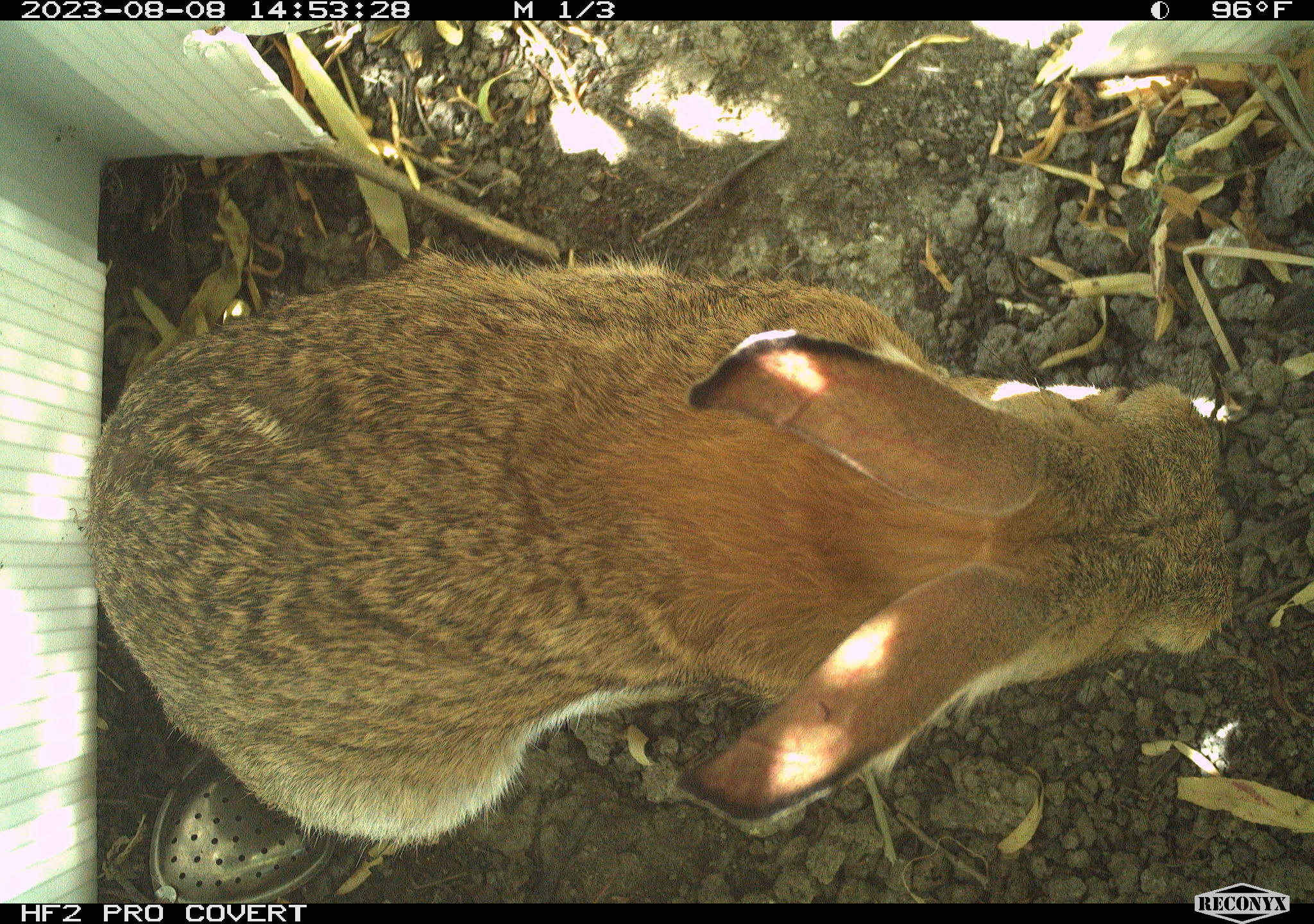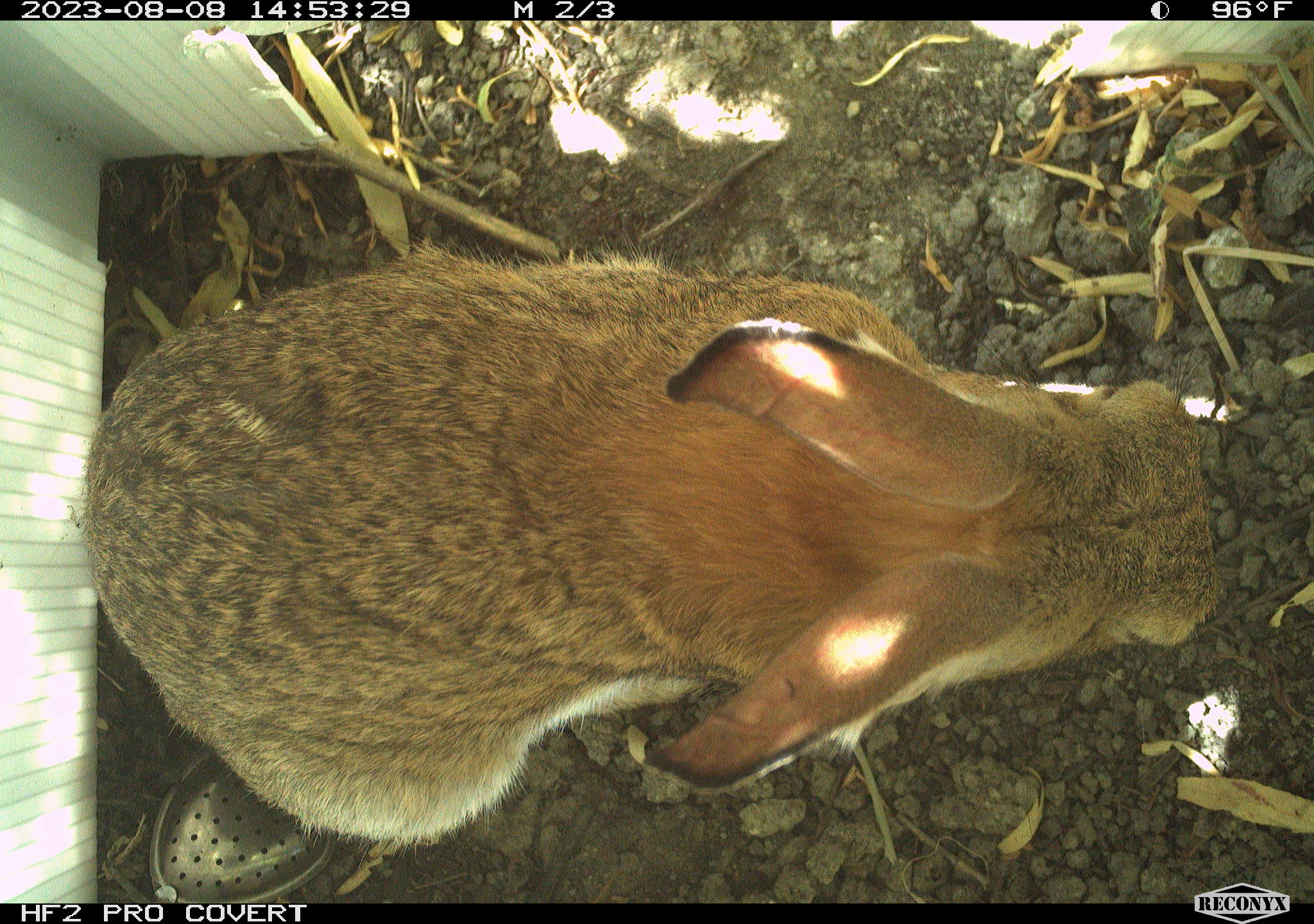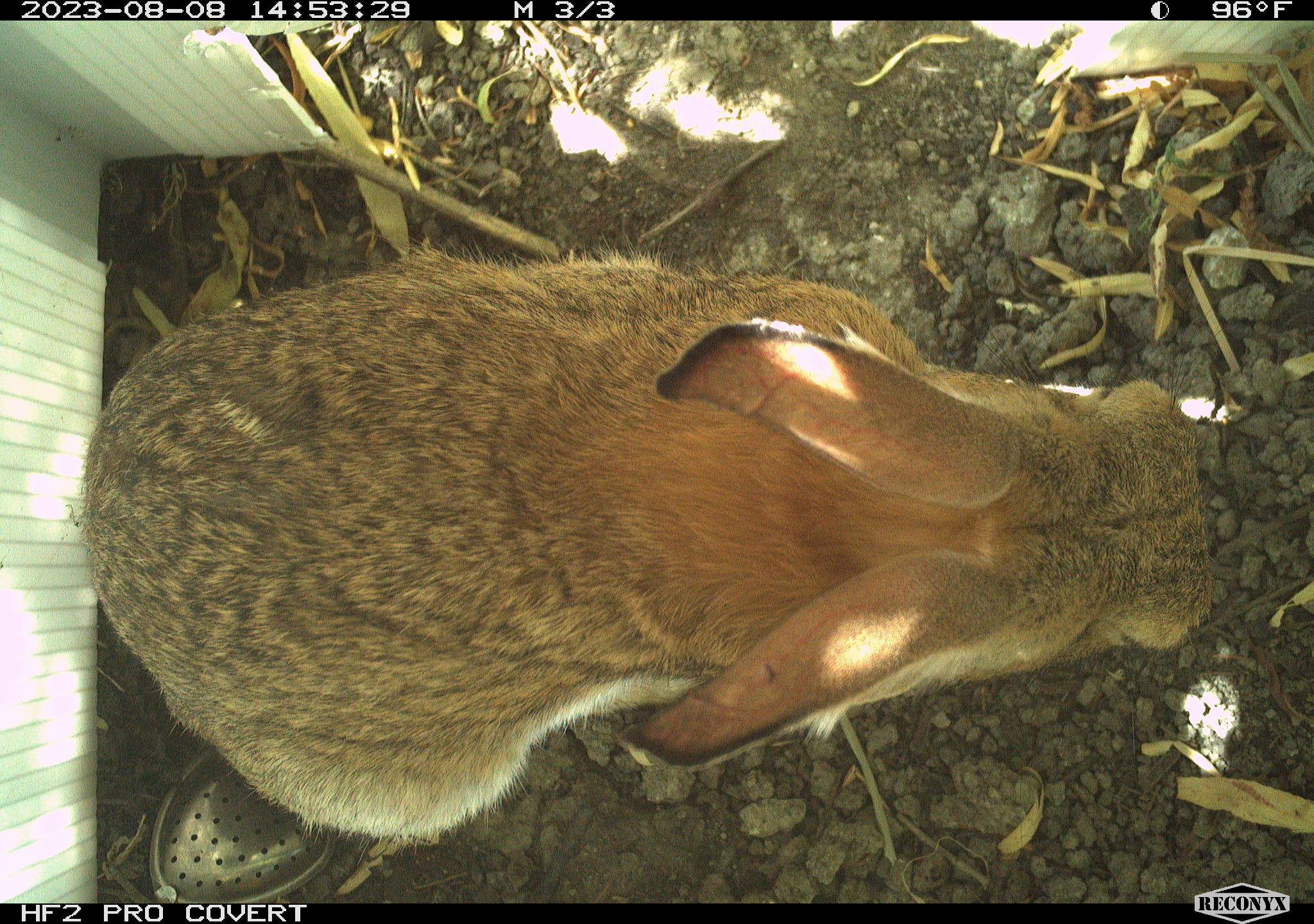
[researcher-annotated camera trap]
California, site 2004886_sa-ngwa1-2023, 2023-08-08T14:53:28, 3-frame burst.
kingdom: Animalia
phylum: Chordata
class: Mammalia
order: Lagomorpha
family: Leporidae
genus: Sylvilagus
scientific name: Sylvilagus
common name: cottontail rabbits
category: sylvilagus species